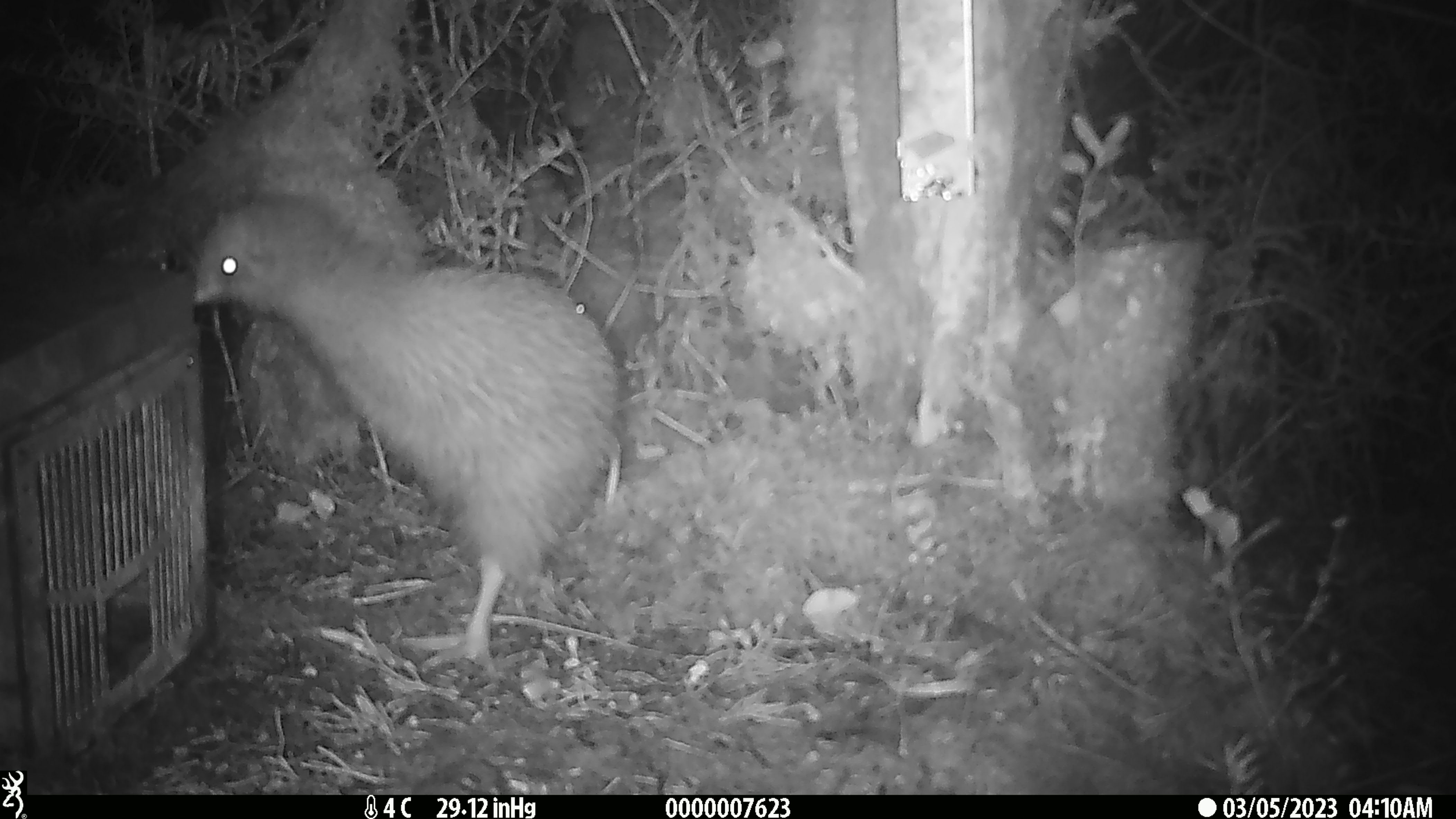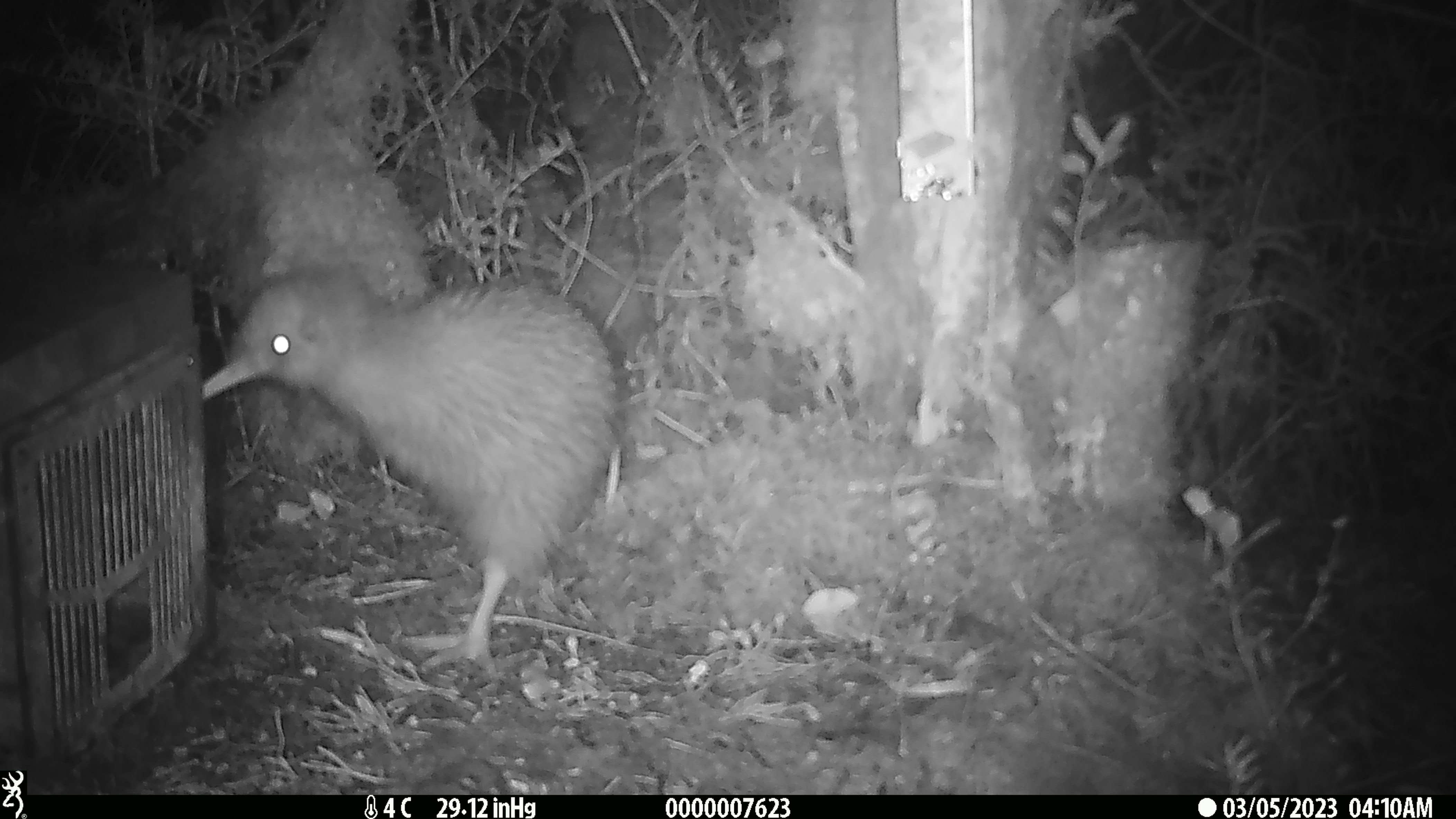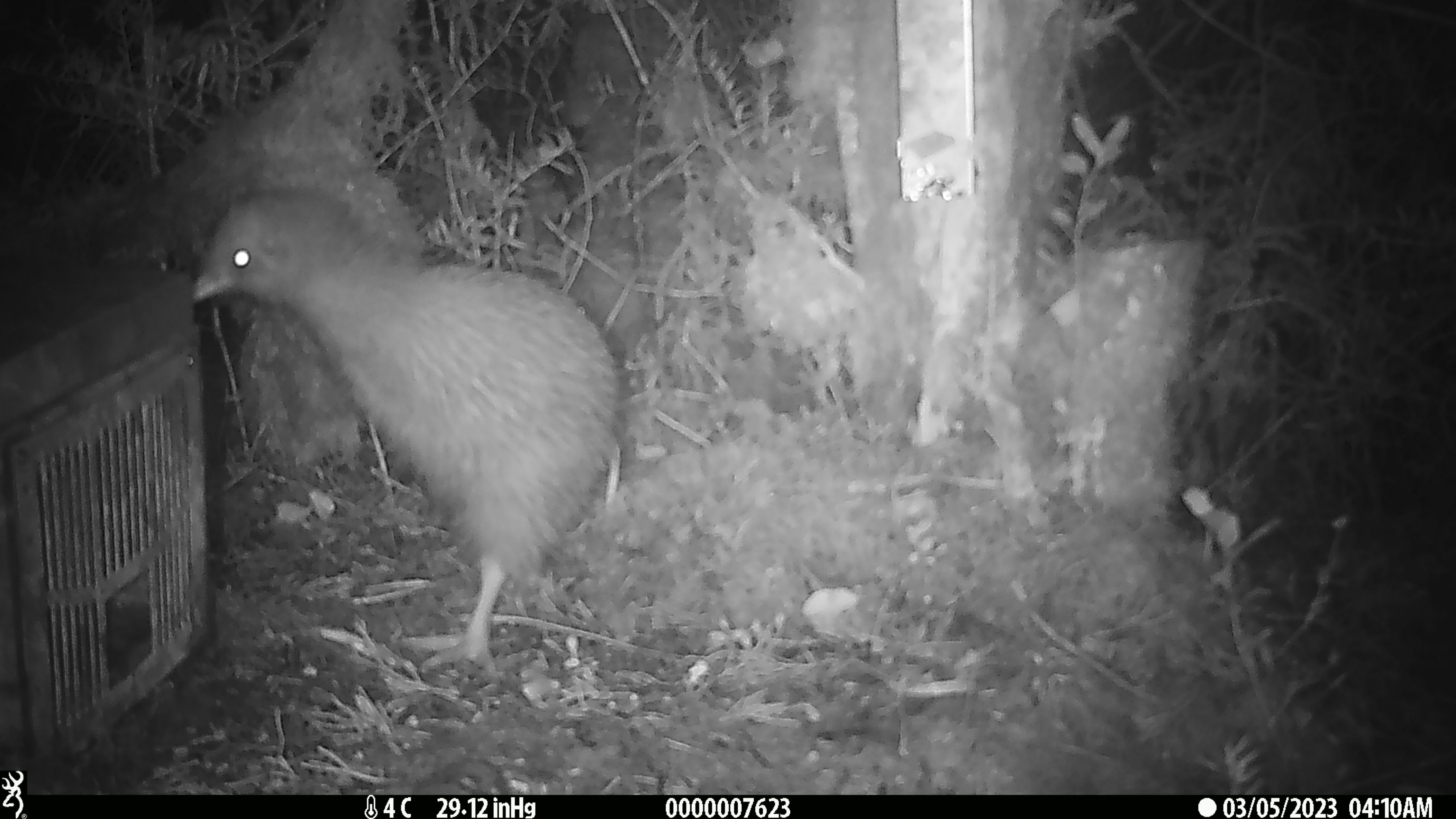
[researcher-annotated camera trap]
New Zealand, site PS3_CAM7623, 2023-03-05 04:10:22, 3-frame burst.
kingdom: Animalia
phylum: Chordata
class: Aves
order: Apterygiformes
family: Apterygidae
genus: Apteryx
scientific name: Apteryx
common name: kiwi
Kiwi (Apteryx).